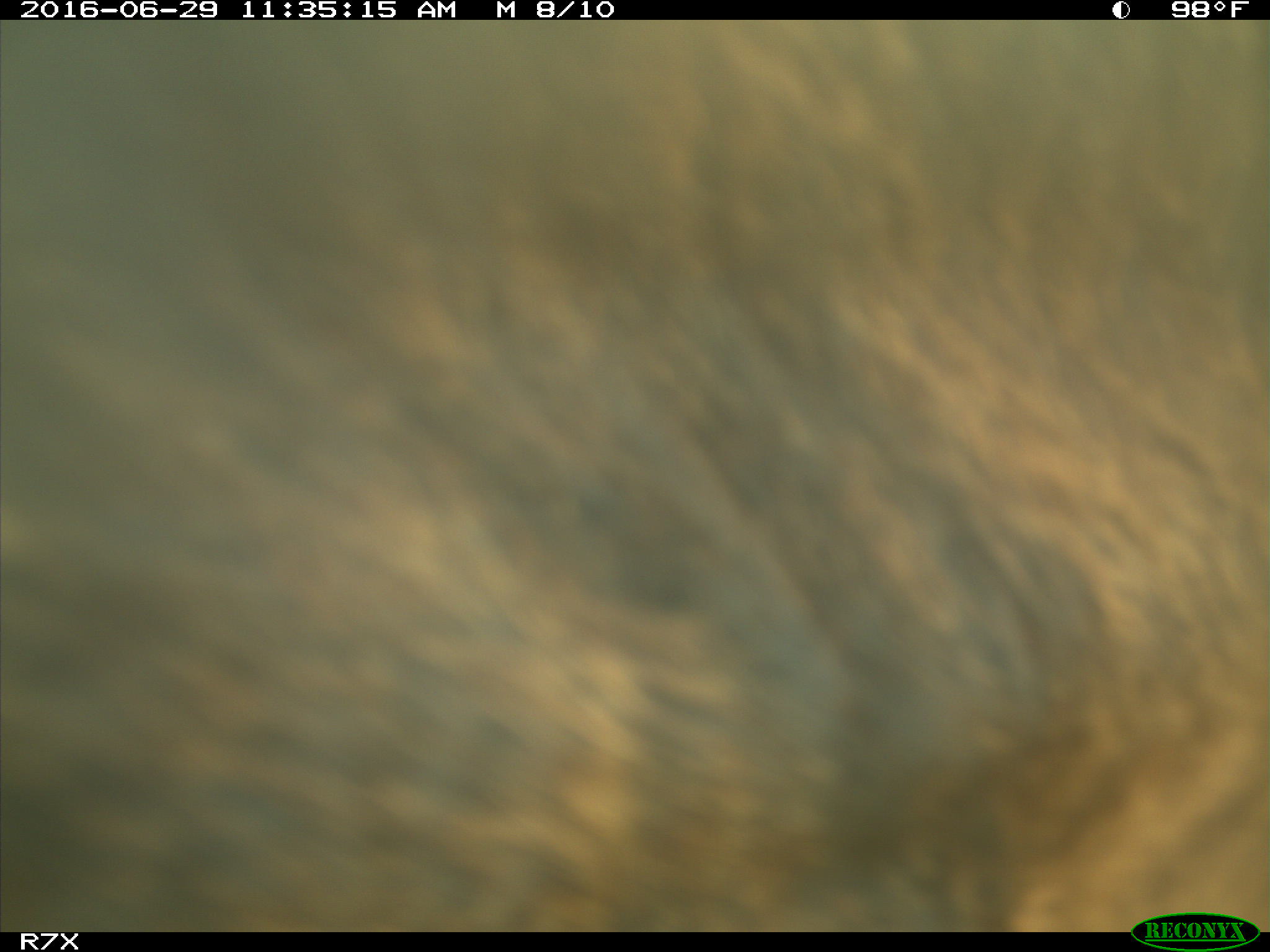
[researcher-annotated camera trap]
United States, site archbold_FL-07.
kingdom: Animalia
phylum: Chordata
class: Mammalia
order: Artiodactyla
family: Bovidae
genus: Bos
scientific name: Bos taurus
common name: domestic cow